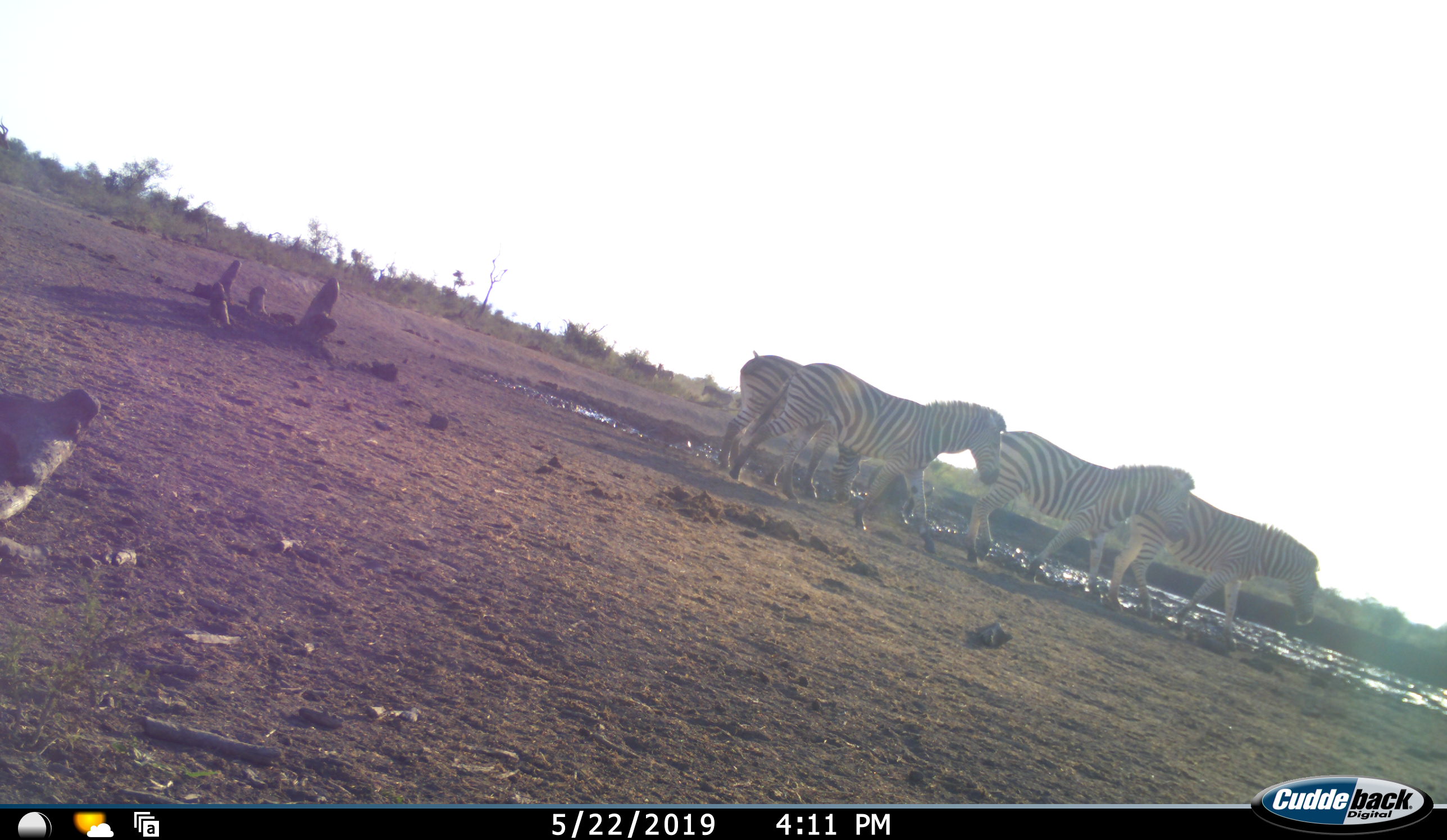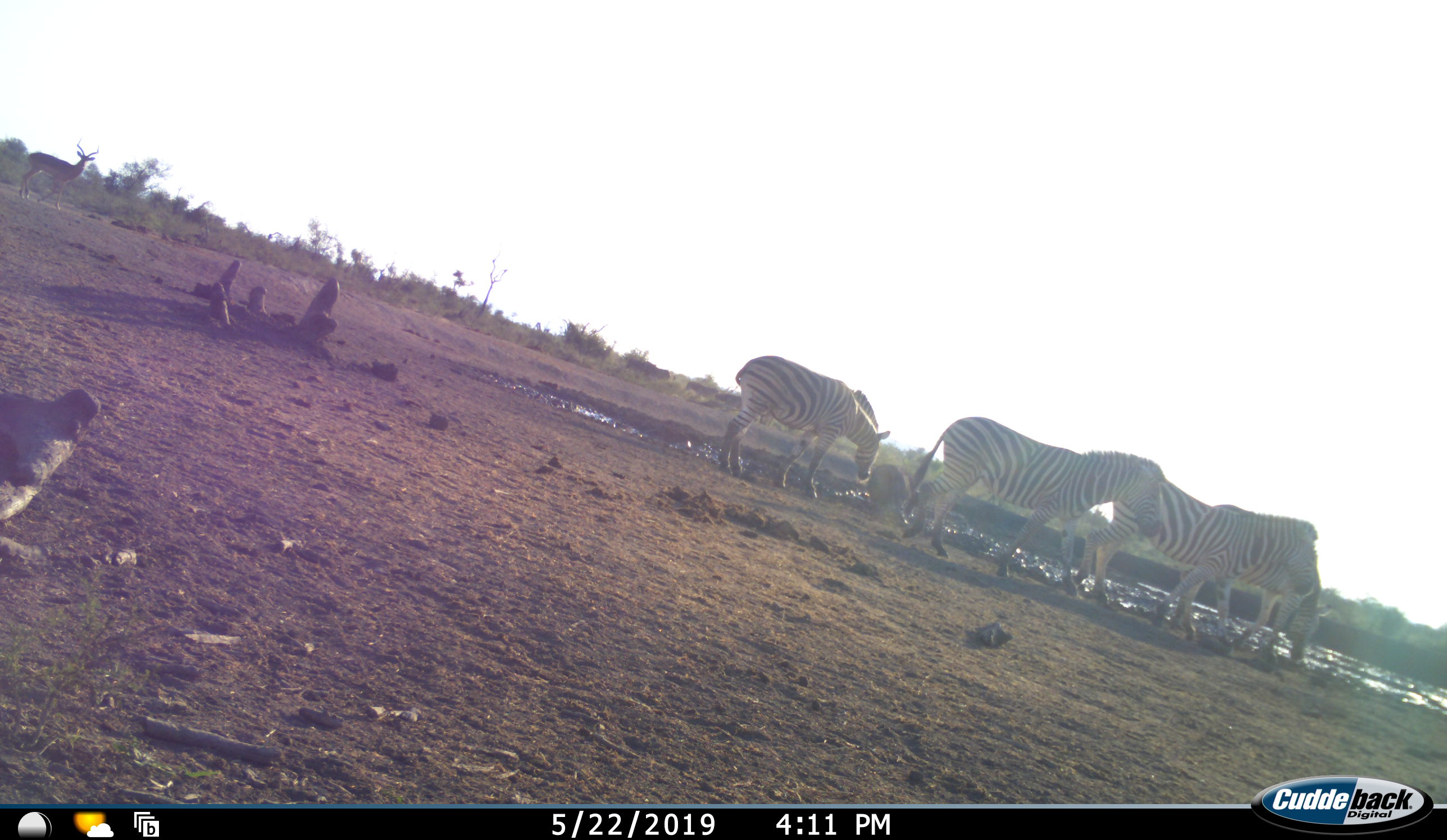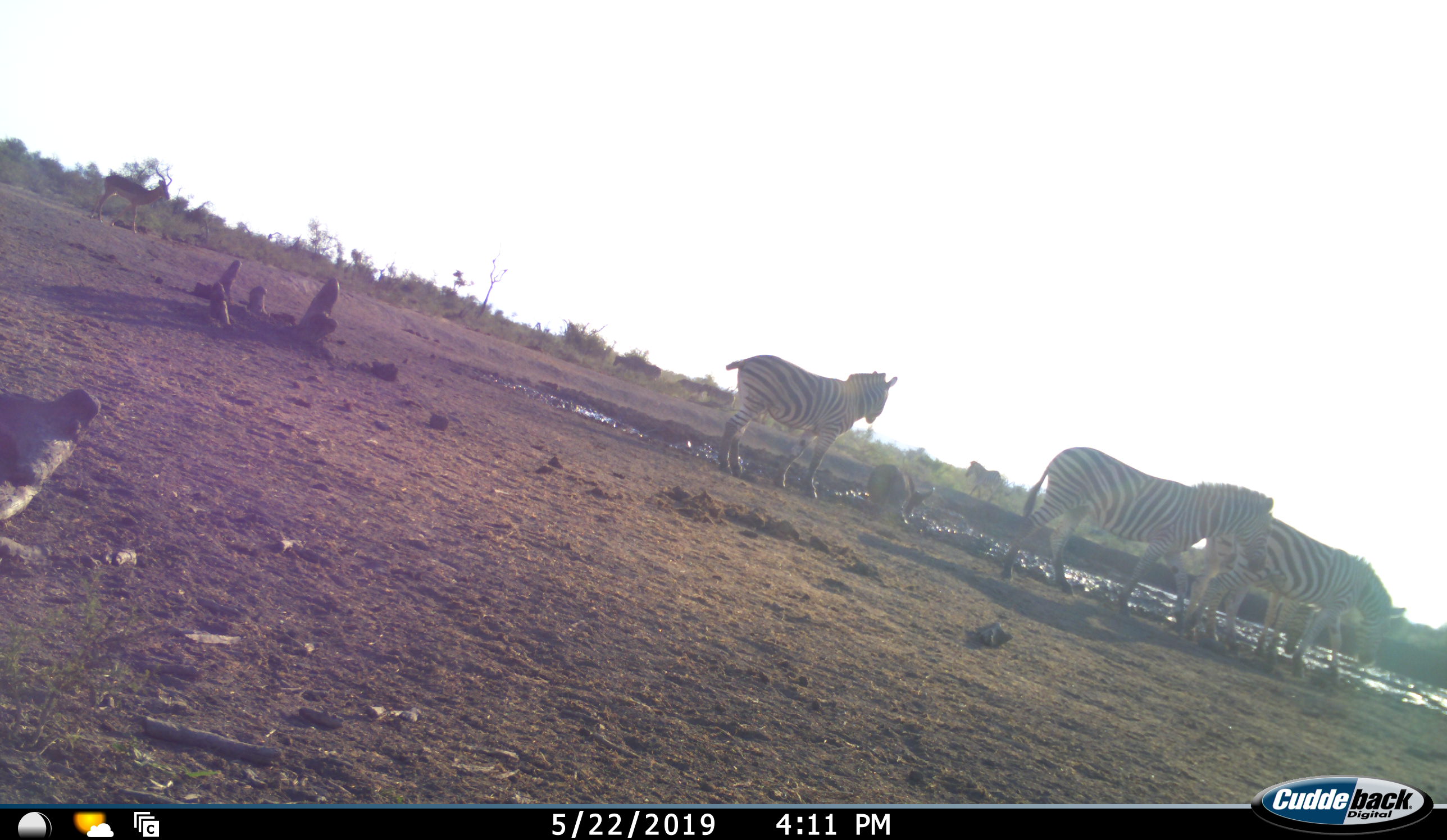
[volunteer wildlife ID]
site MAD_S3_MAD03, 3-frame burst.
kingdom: Animalia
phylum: Chordata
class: Mammalia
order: Artiodactyla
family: Bovidae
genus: Aepyceros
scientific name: Aepyceros melampus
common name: impala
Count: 1.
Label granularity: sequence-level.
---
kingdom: Animalia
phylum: Chordata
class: Mammalia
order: Perissodactyla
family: Equidae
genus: Equus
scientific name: Equus quagga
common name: plains zebra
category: zebraplains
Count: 5.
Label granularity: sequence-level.